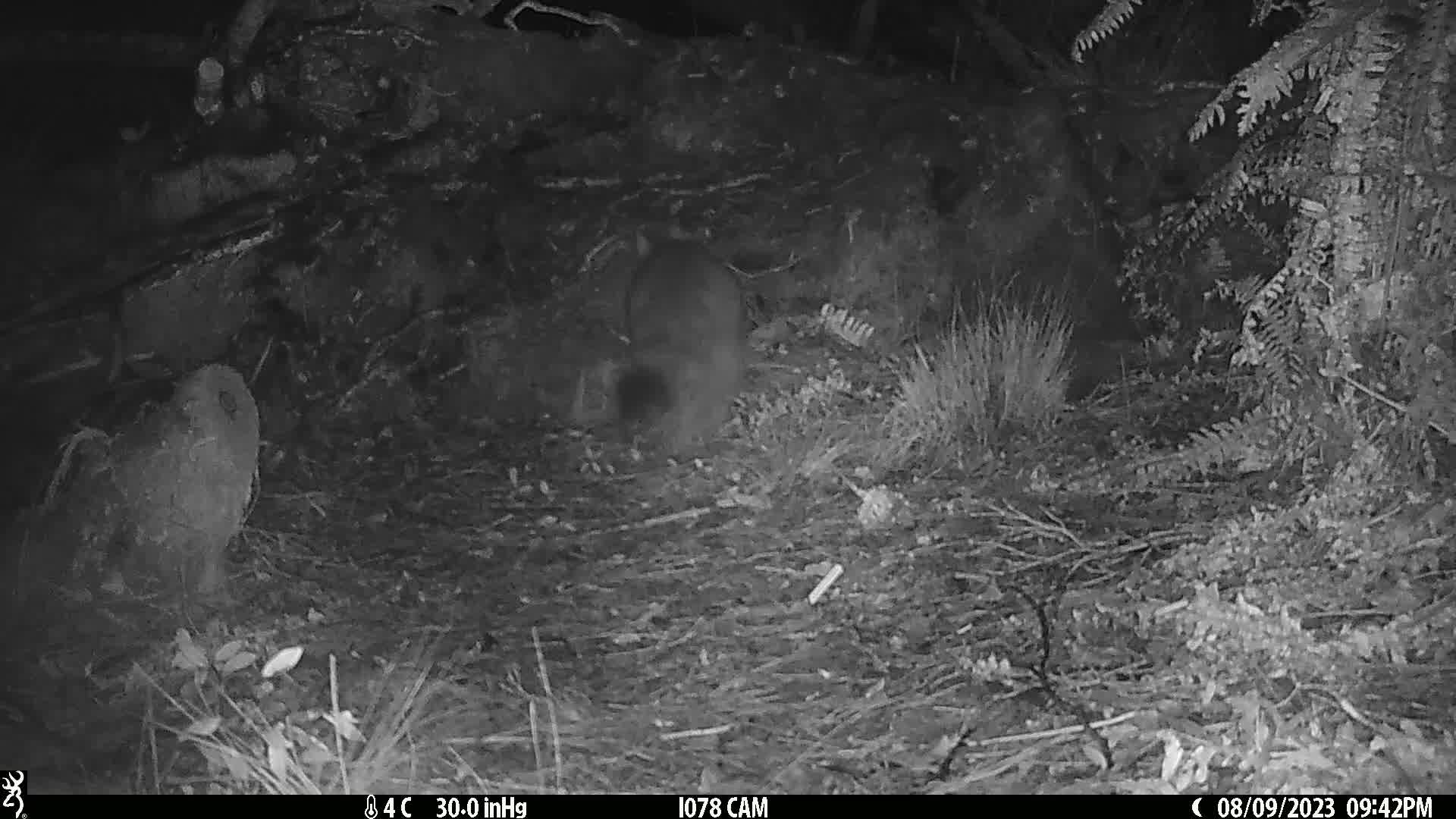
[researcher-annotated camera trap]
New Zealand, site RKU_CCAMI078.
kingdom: Animalia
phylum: Chordata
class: Mammalia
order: Diprotodontia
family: Phalangeridae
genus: Trichosurus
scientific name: Trichosurus vulpecula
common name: common brushtail possum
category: possum